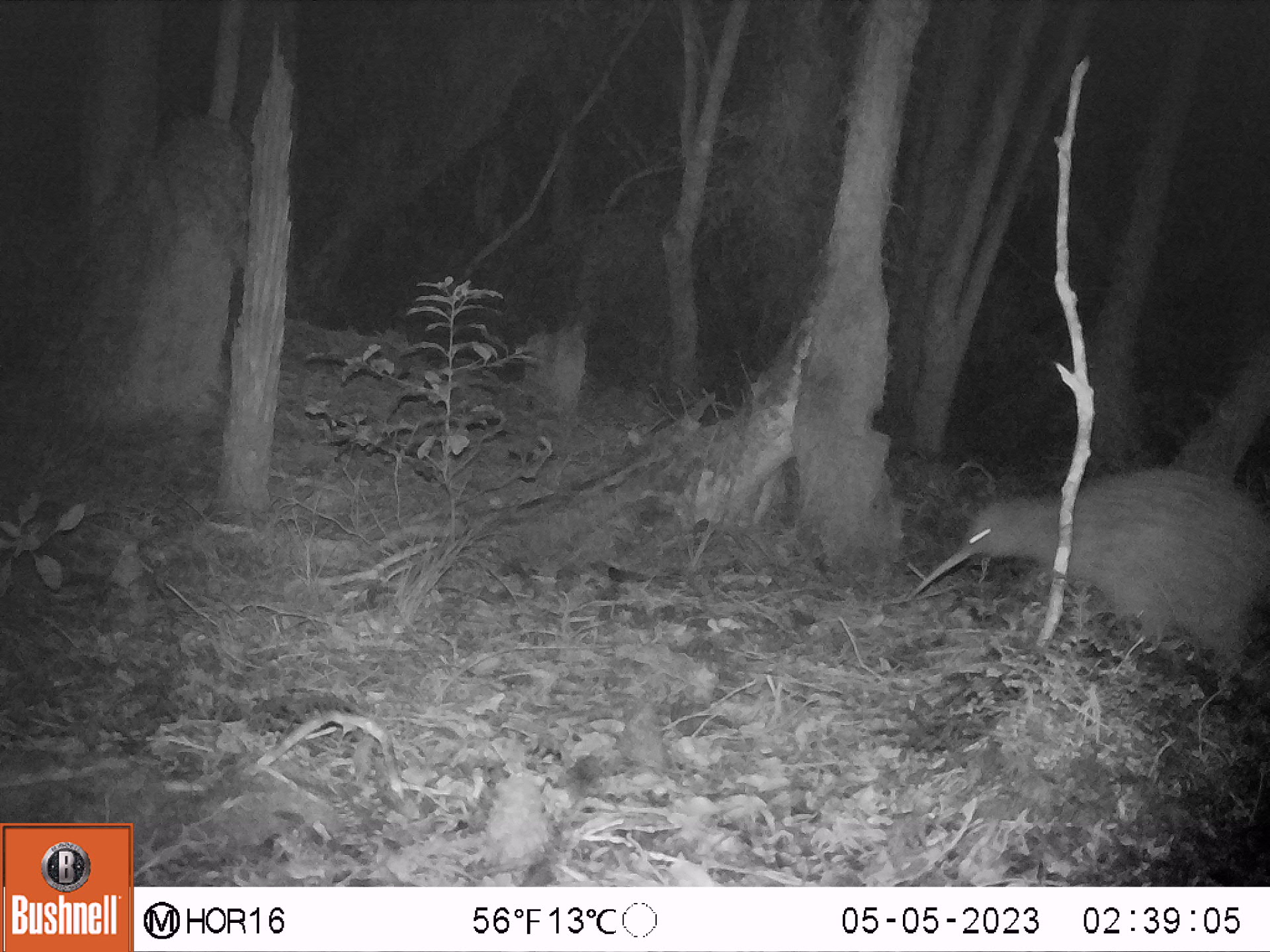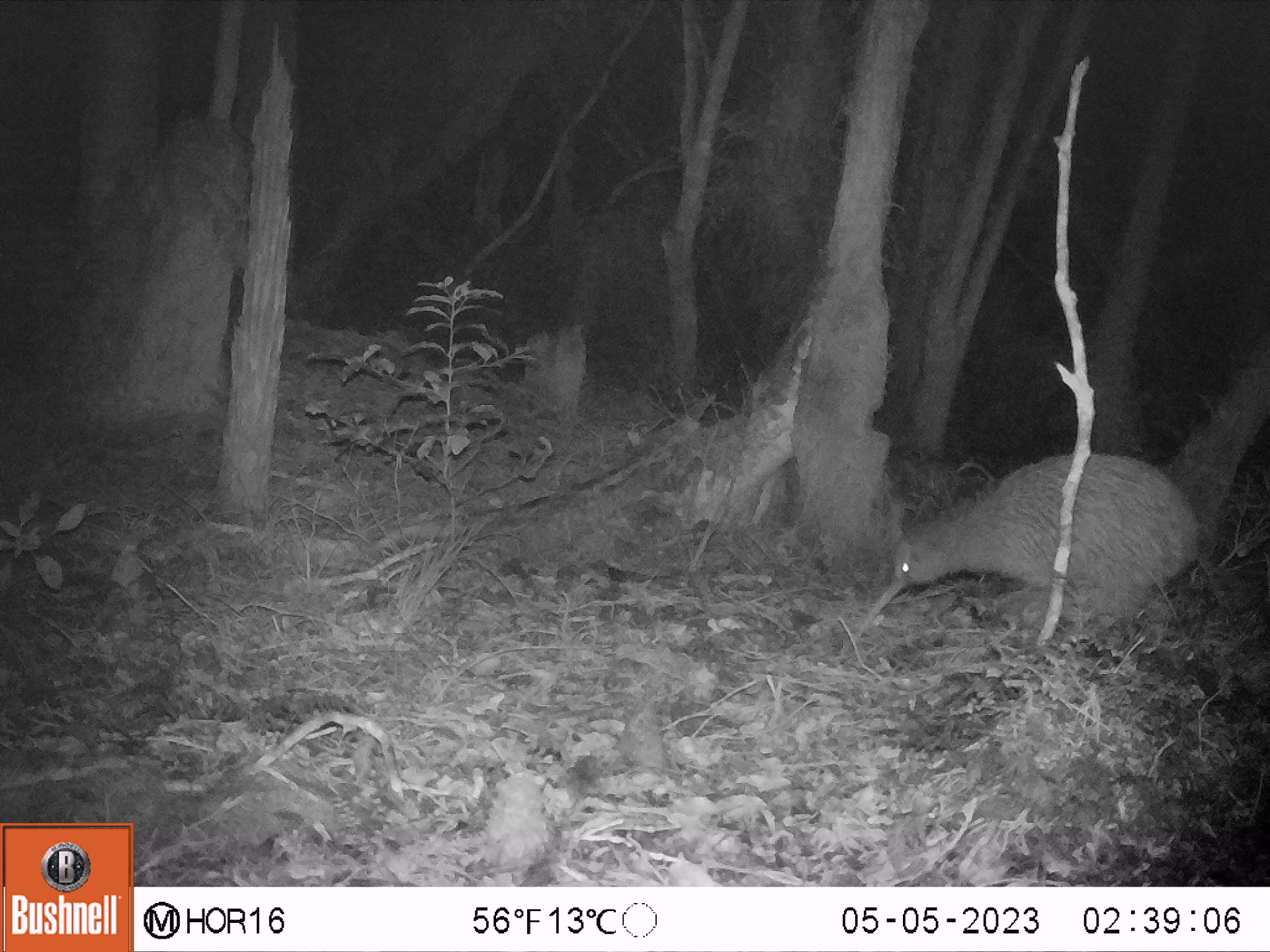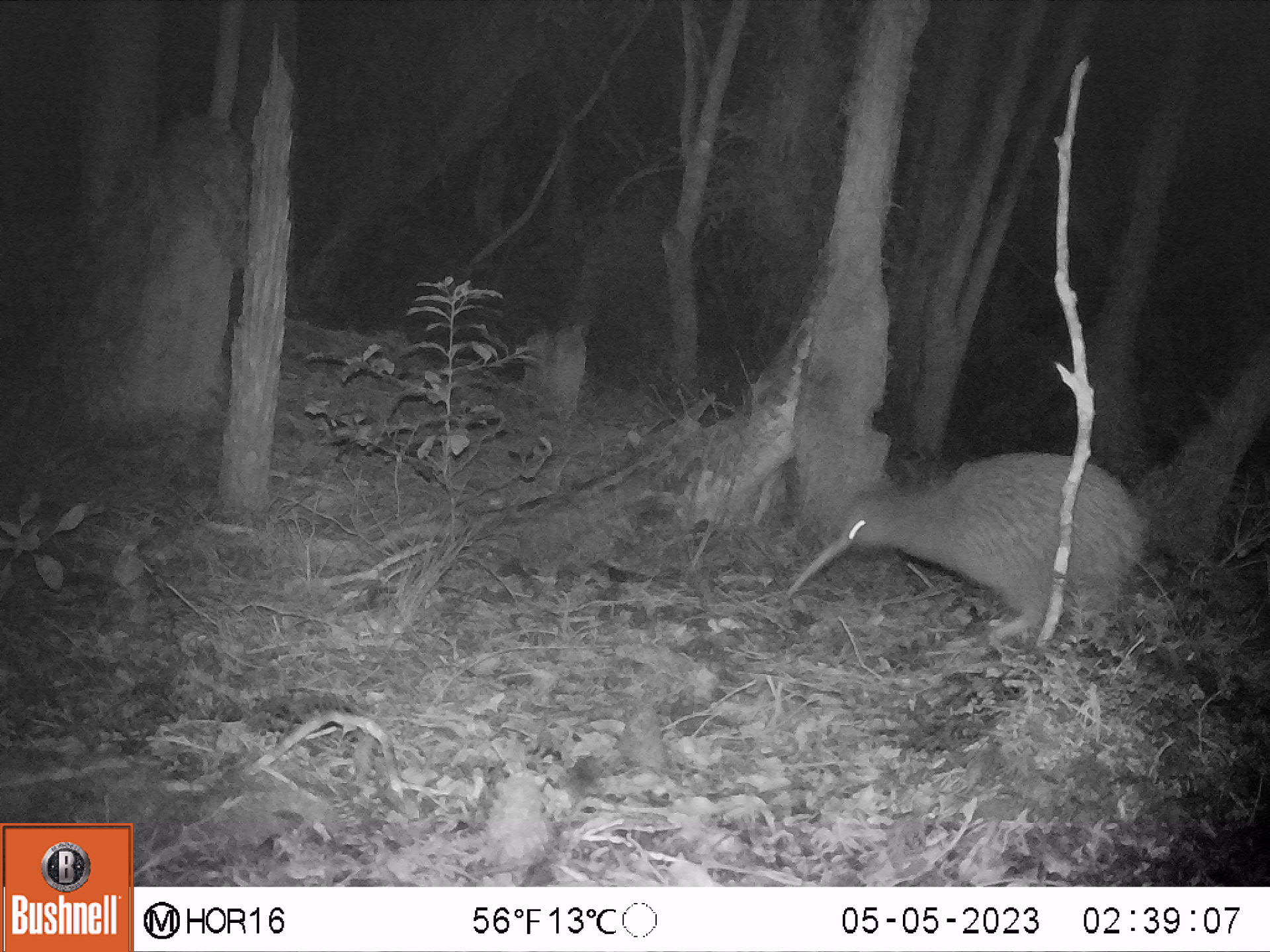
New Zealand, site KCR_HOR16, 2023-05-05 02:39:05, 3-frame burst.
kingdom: Animalia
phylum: Chordata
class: Aves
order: Apterygiformes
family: Apterygidae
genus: Apteryx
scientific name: Apteryx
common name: kiwi